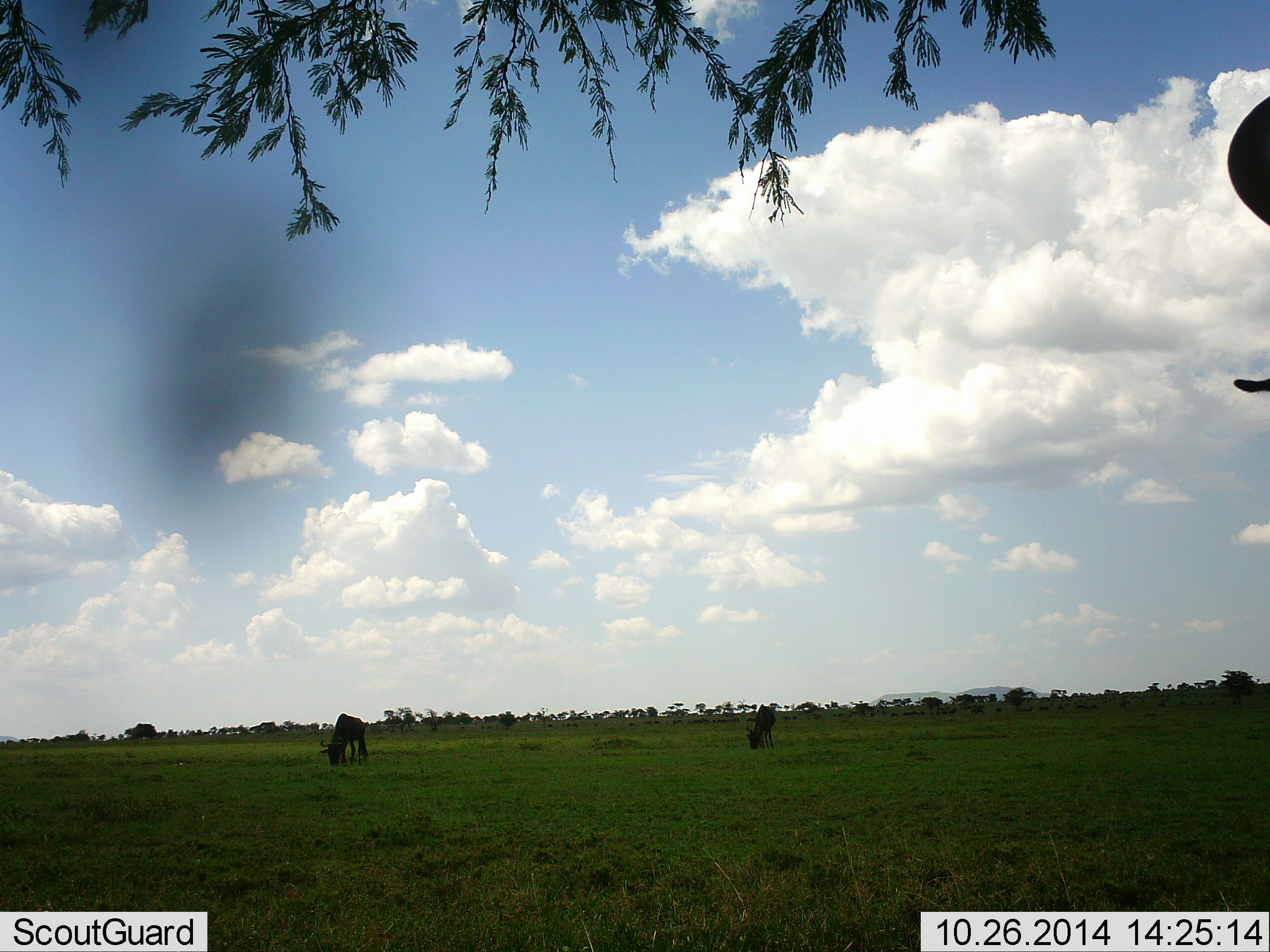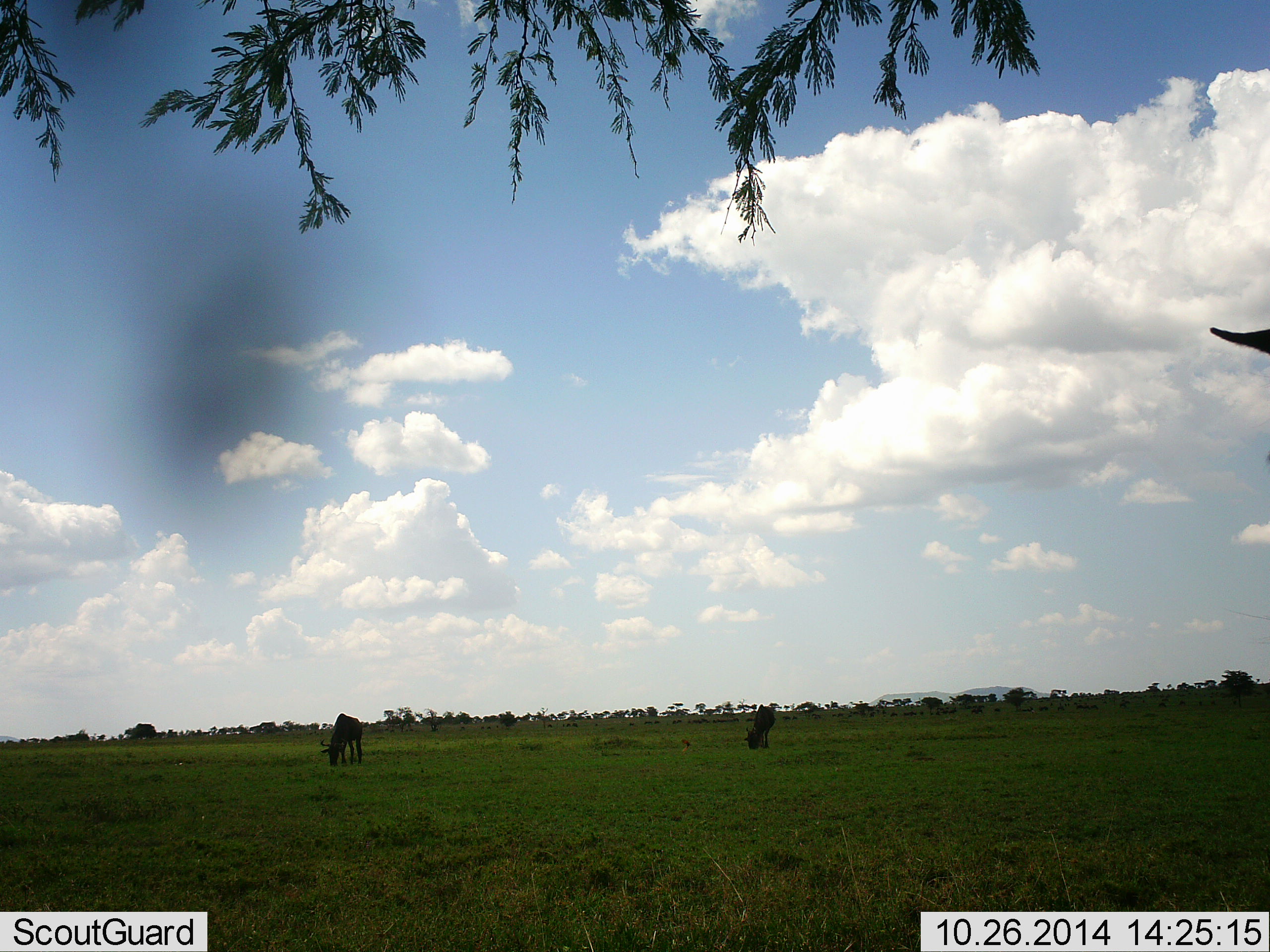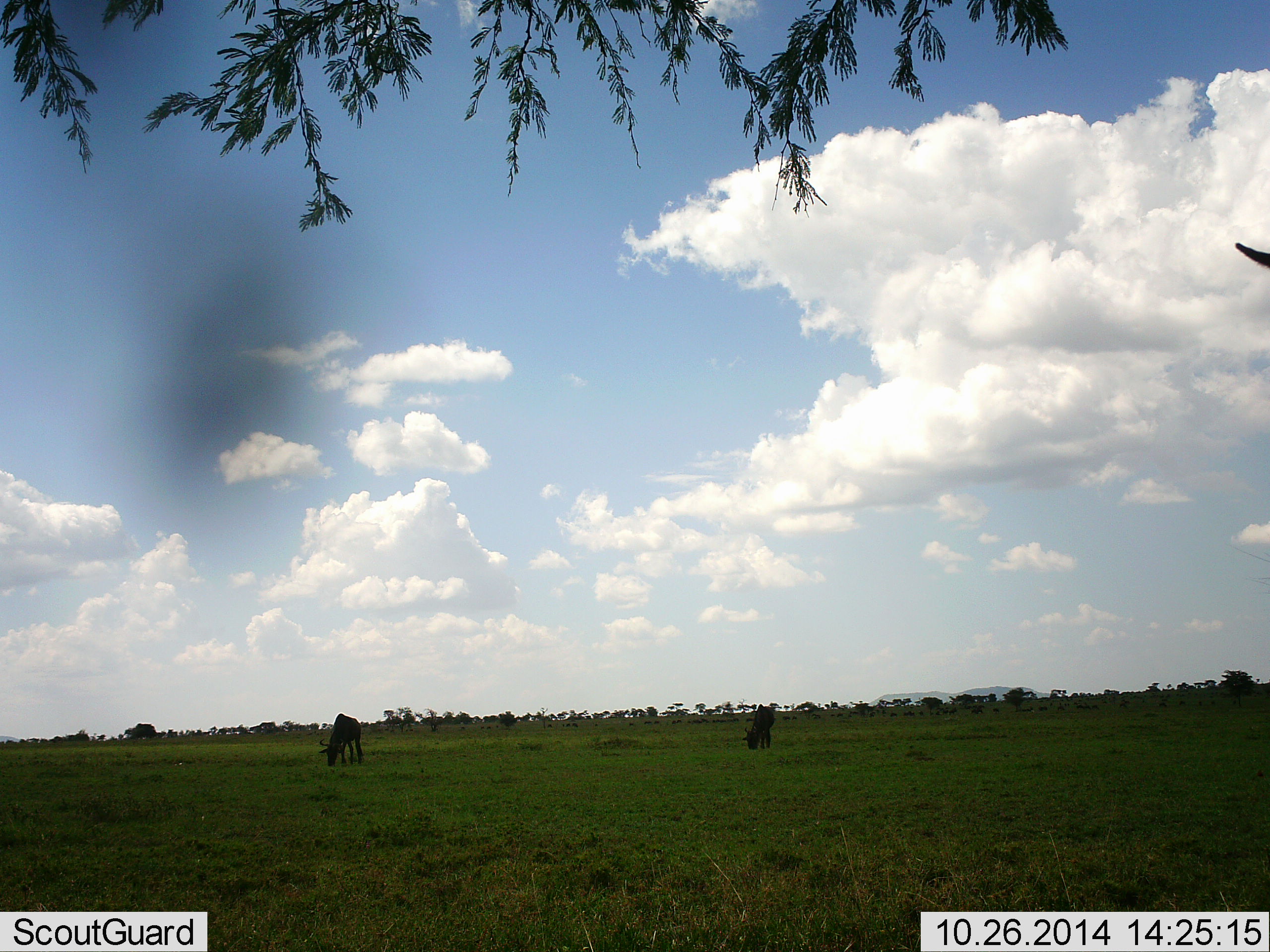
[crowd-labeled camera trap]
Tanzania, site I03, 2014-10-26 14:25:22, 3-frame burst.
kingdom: Animalia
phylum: Chordata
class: Mammalia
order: Artiodactyla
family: Bovidae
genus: Connochaetes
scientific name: Connochaetes taurinus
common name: blue wildebeest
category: wildebeest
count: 3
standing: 60%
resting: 0%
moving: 0%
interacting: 0%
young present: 0%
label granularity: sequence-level